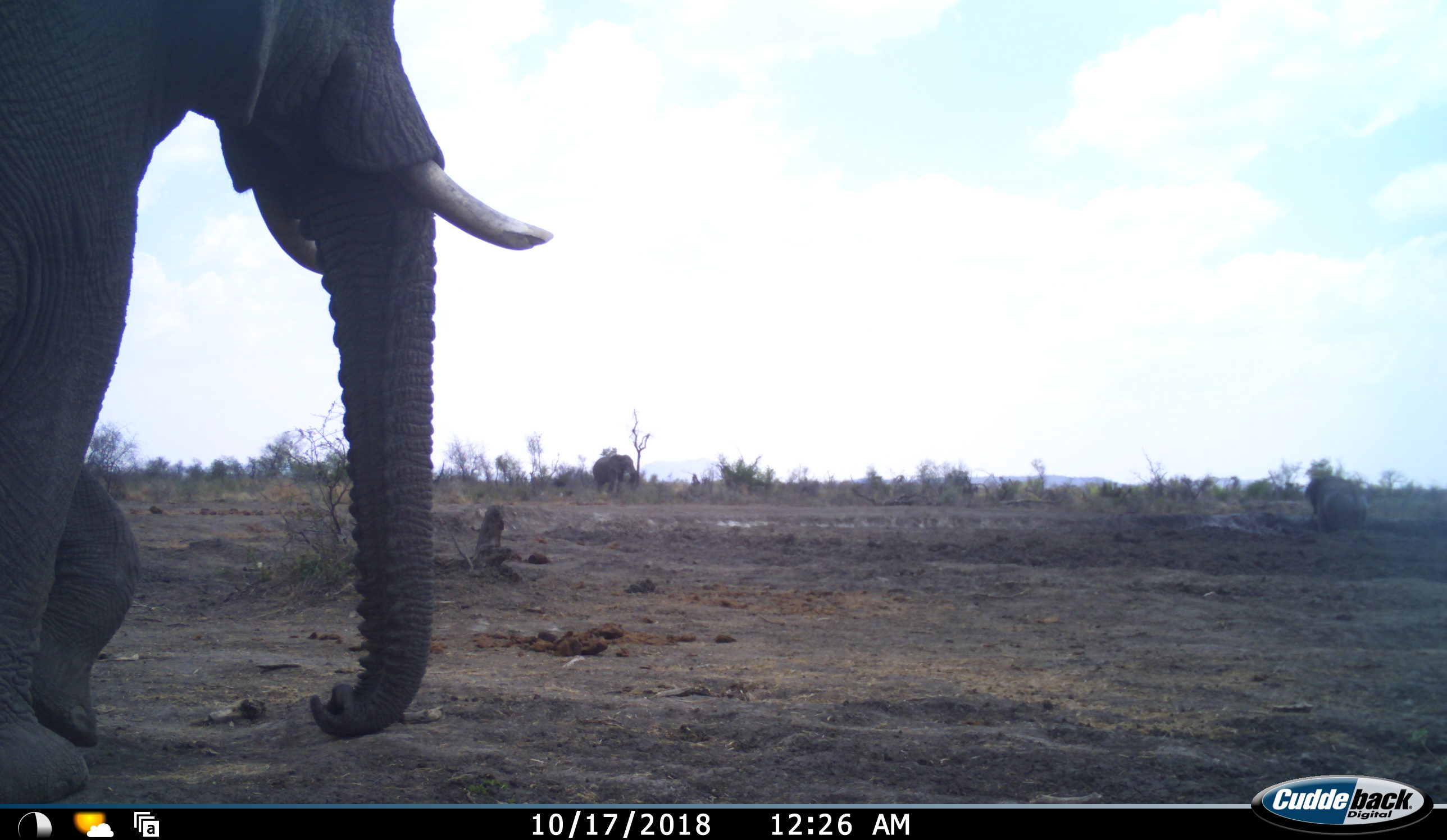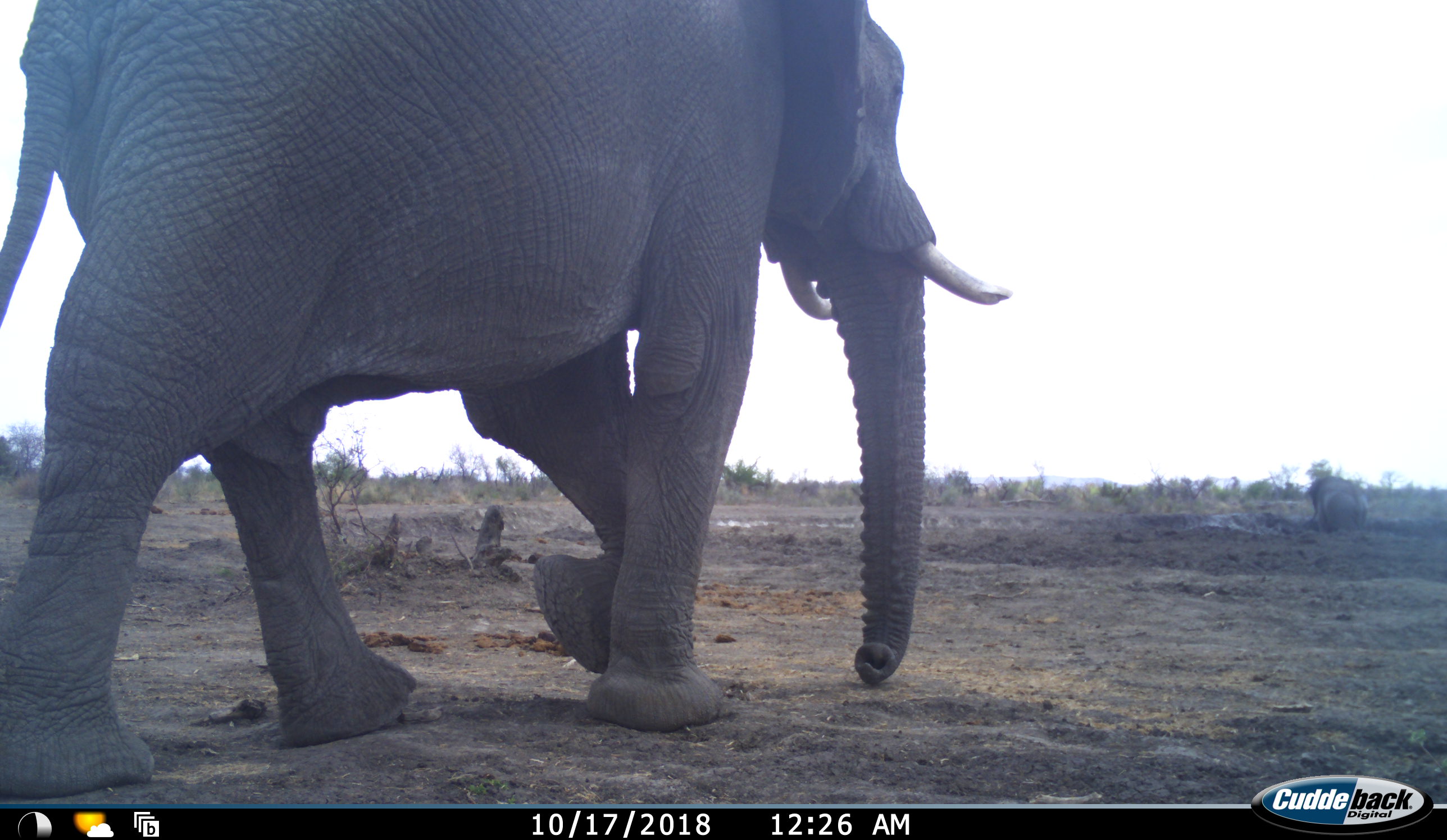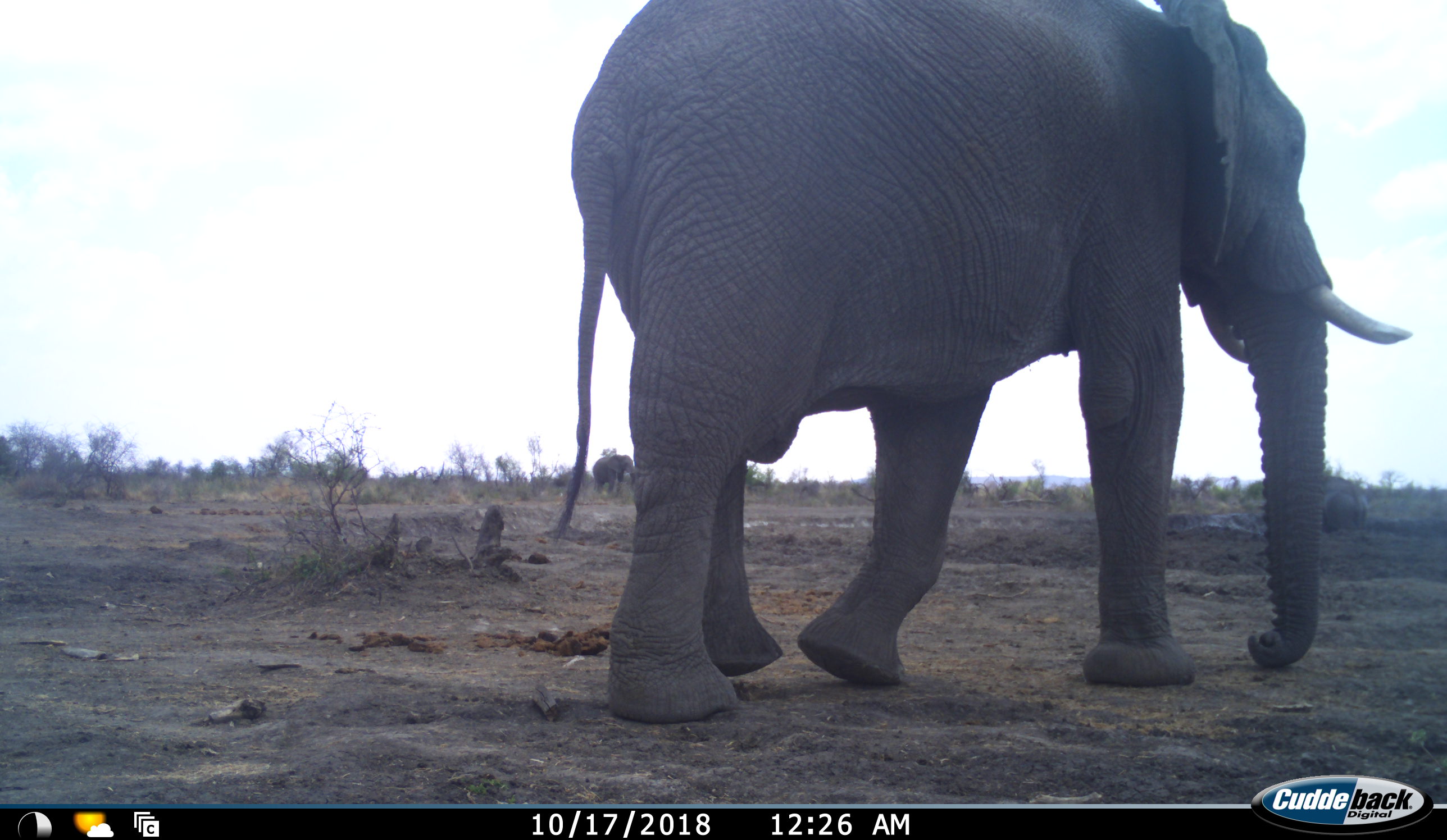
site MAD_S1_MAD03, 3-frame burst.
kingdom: Animalia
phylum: Chordata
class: Mammalia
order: Proboscidea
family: Elephantidae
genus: Loxodonta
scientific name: Loxodonta africana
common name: african bush elephant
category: elephant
Elephant (african bush elephant) (Loxodonta africana), count 1. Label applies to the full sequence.